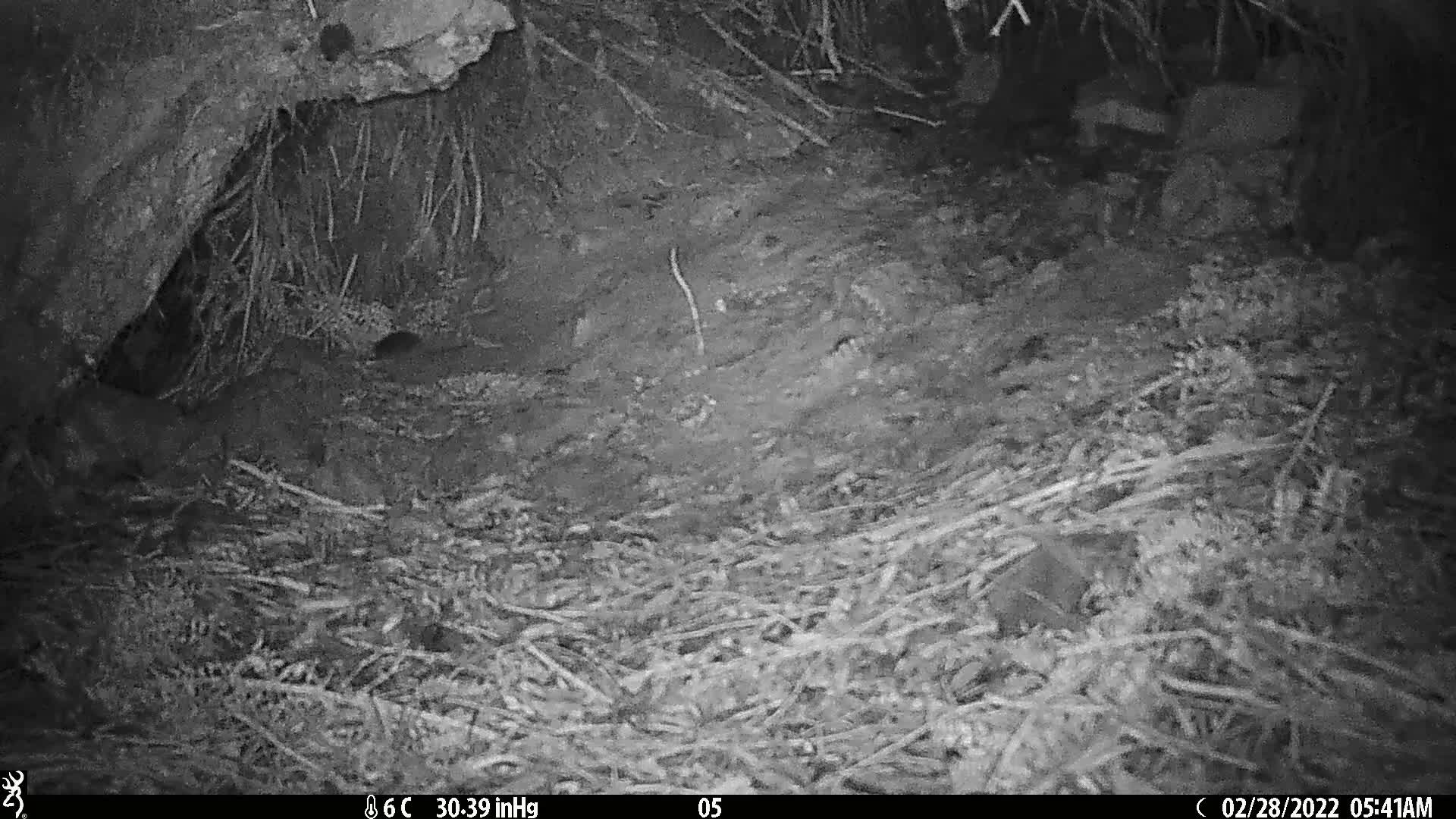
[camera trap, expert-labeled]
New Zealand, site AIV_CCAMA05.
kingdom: Animalia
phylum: Chordata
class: Mammalia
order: Rodentia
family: Muridae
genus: Mus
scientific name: Mus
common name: mouse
Mouse (Mus).